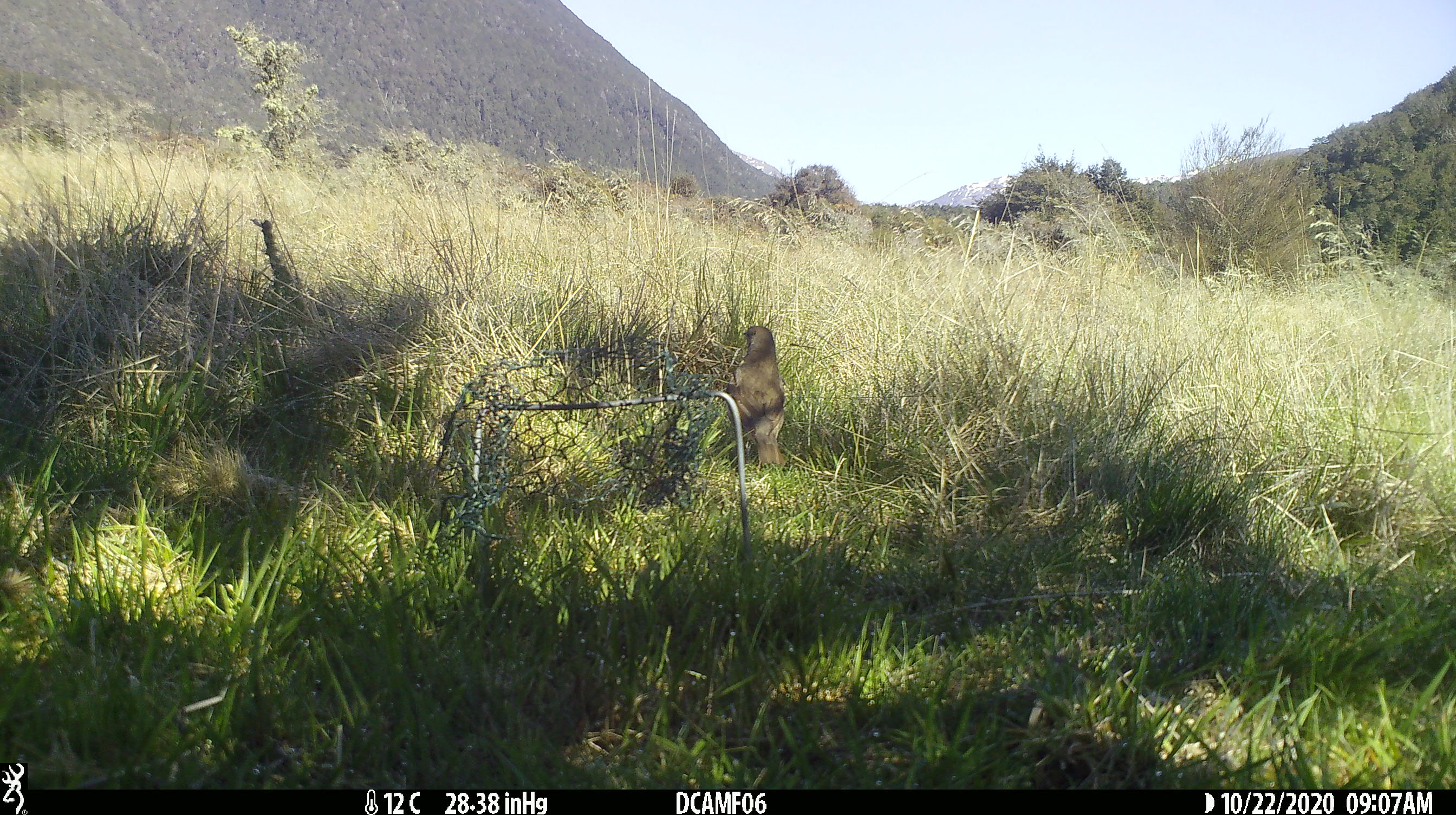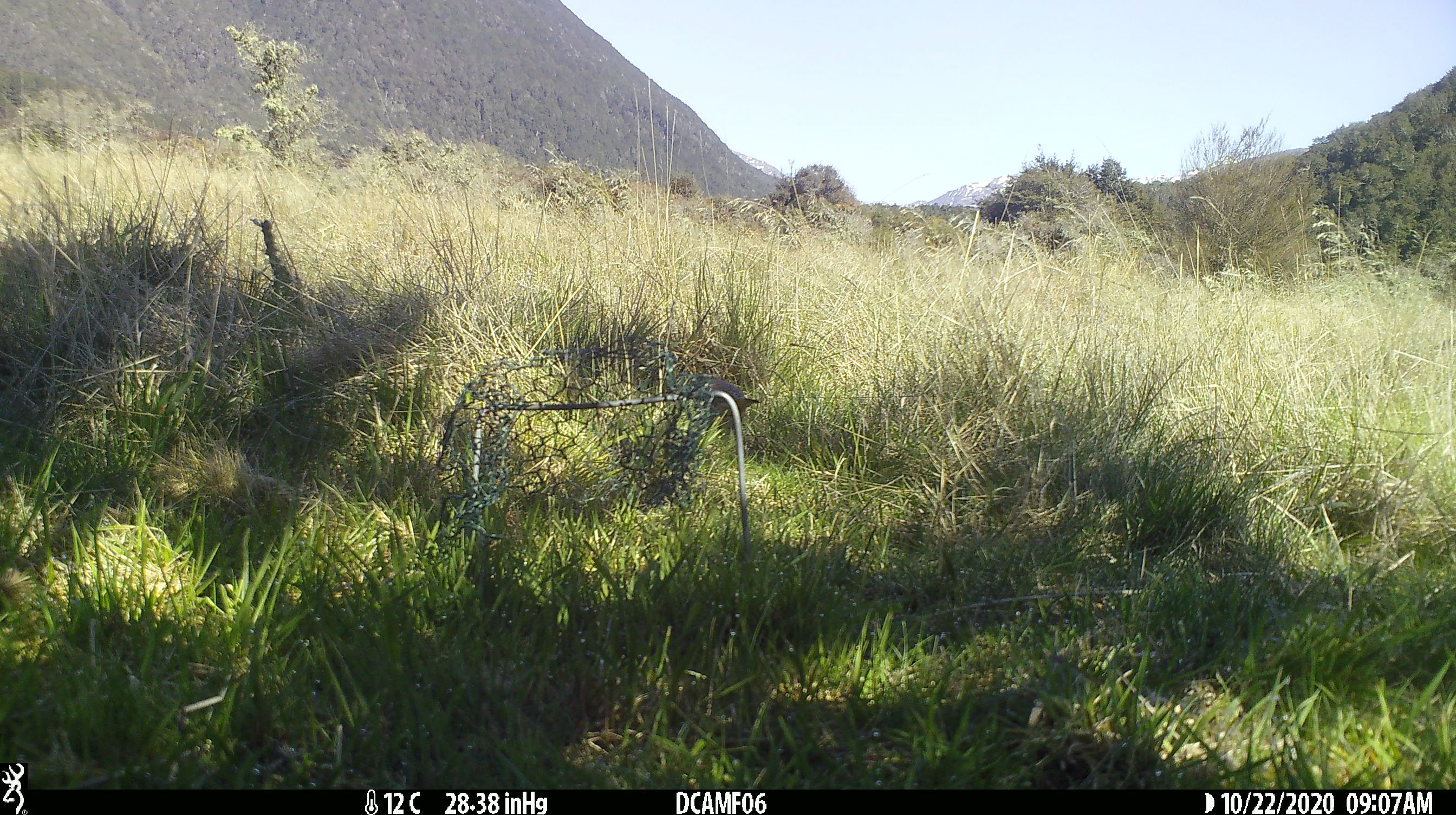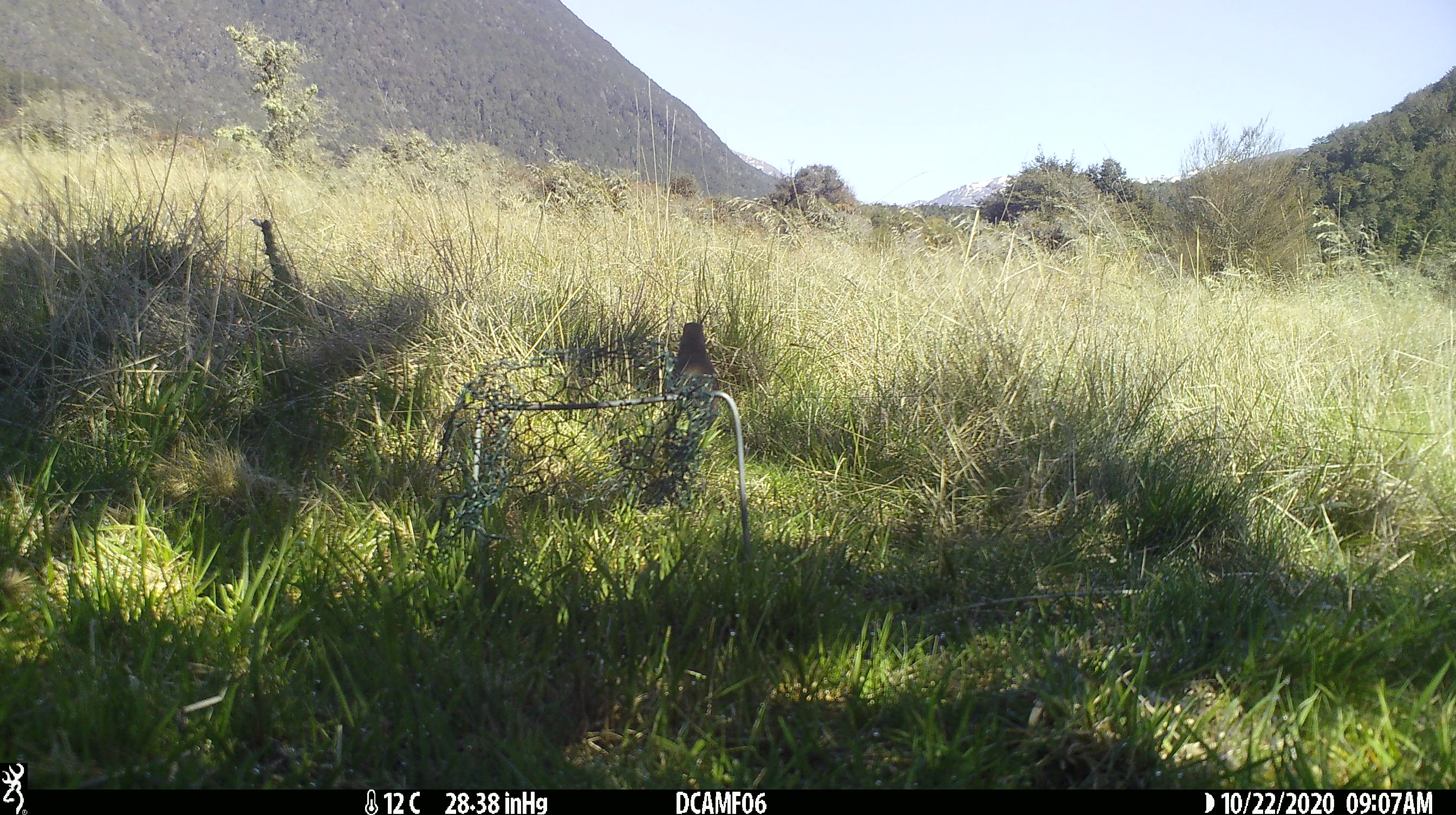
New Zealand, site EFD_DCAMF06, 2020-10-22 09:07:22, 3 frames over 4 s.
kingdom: Animalia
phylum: Chordata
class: Aves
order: Passeriformes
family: Turdidae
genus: Turdus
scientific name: Turdus philomelos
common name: song thrush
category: thrush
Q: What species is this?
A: Thrush (song thrush) (Turdus philomelos).